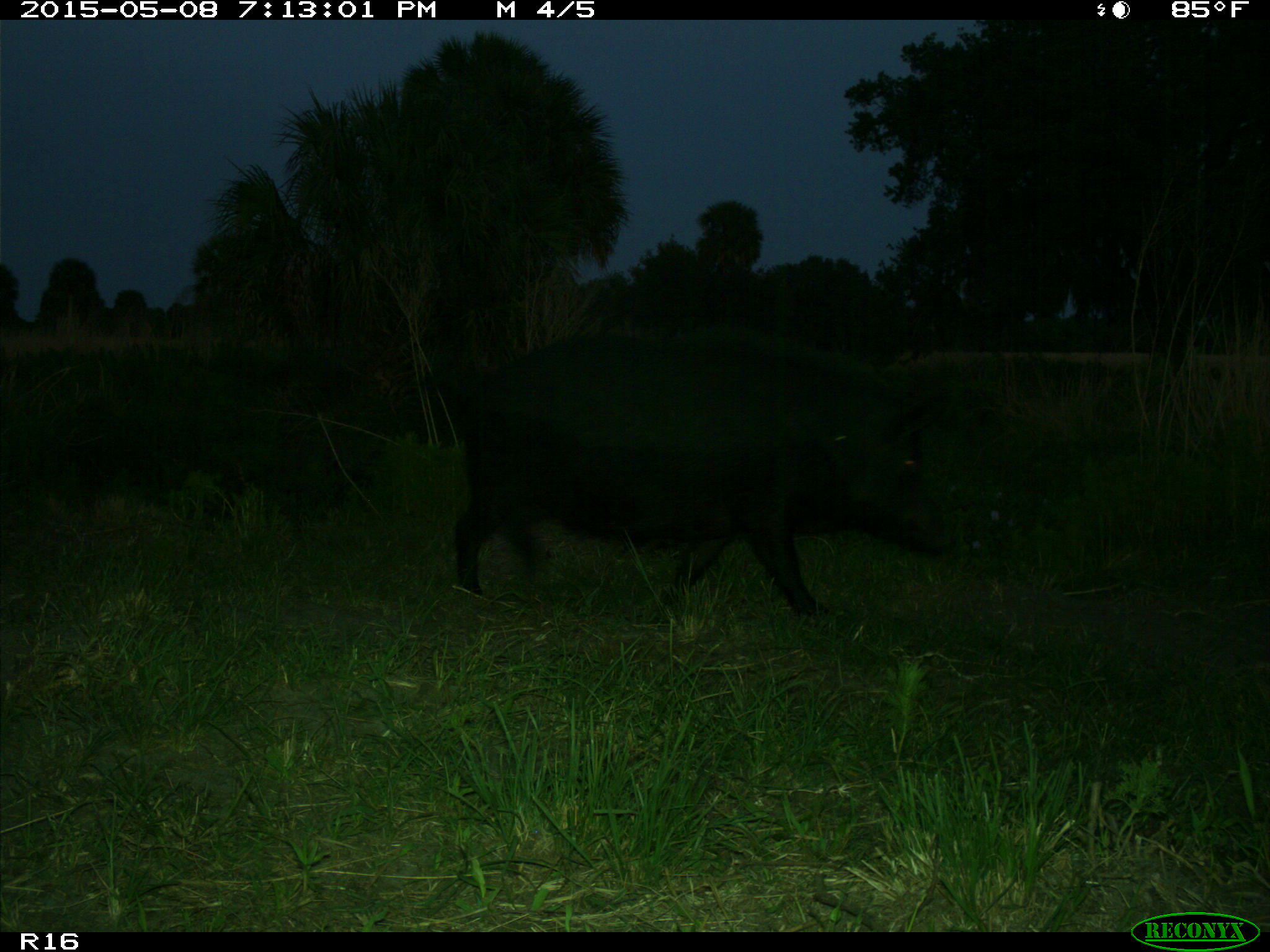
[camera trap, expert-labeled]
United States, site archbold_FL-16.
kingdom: Animalia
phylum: Chordata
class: Mammalia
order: Artiodactyla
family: Suidae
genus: Sus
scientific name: Sus scrofa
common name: wild boar